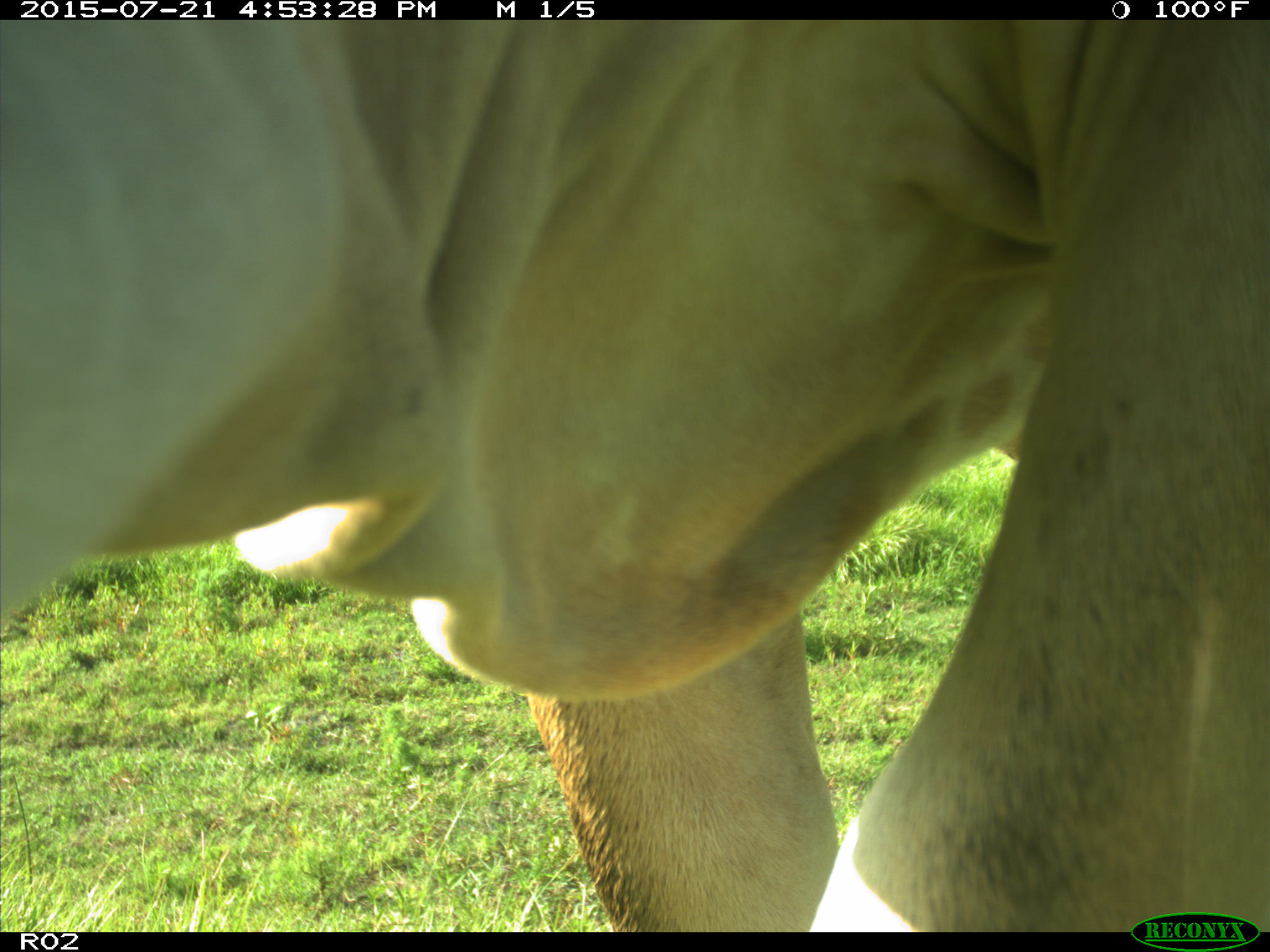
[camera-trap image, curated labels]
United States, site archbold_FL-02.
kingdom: Animalia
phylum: Chordata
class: Mammalia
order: Artiodactyla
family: Bovidae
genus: Bos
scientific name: Bos taurus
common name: domestic cow